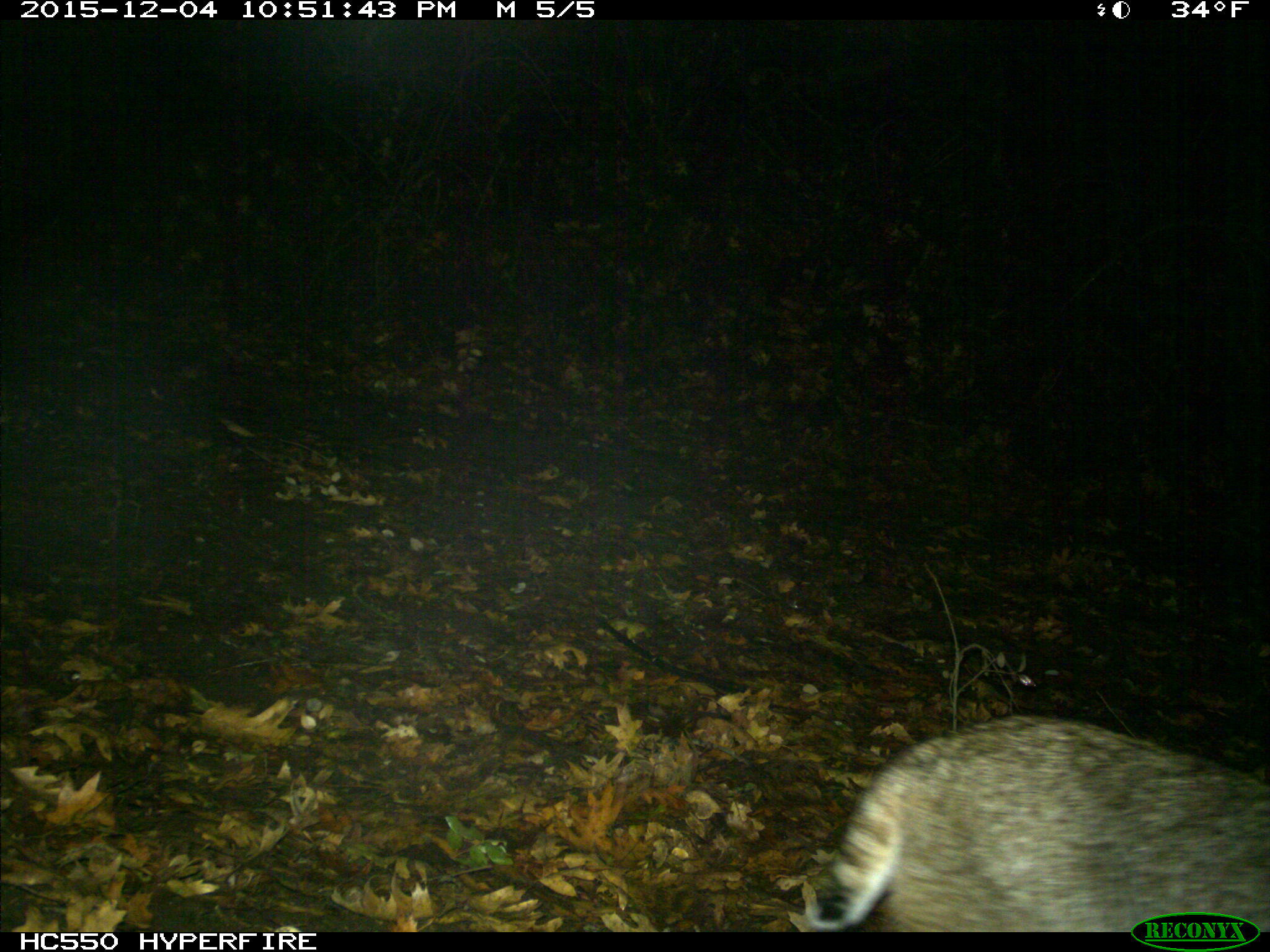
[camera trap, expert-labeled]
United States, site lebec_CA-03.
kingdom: Animalia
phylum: Chordata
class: Mammalia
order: Carnivora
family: Felidae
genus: Lynx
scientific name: Lynx rufus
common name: bobcat